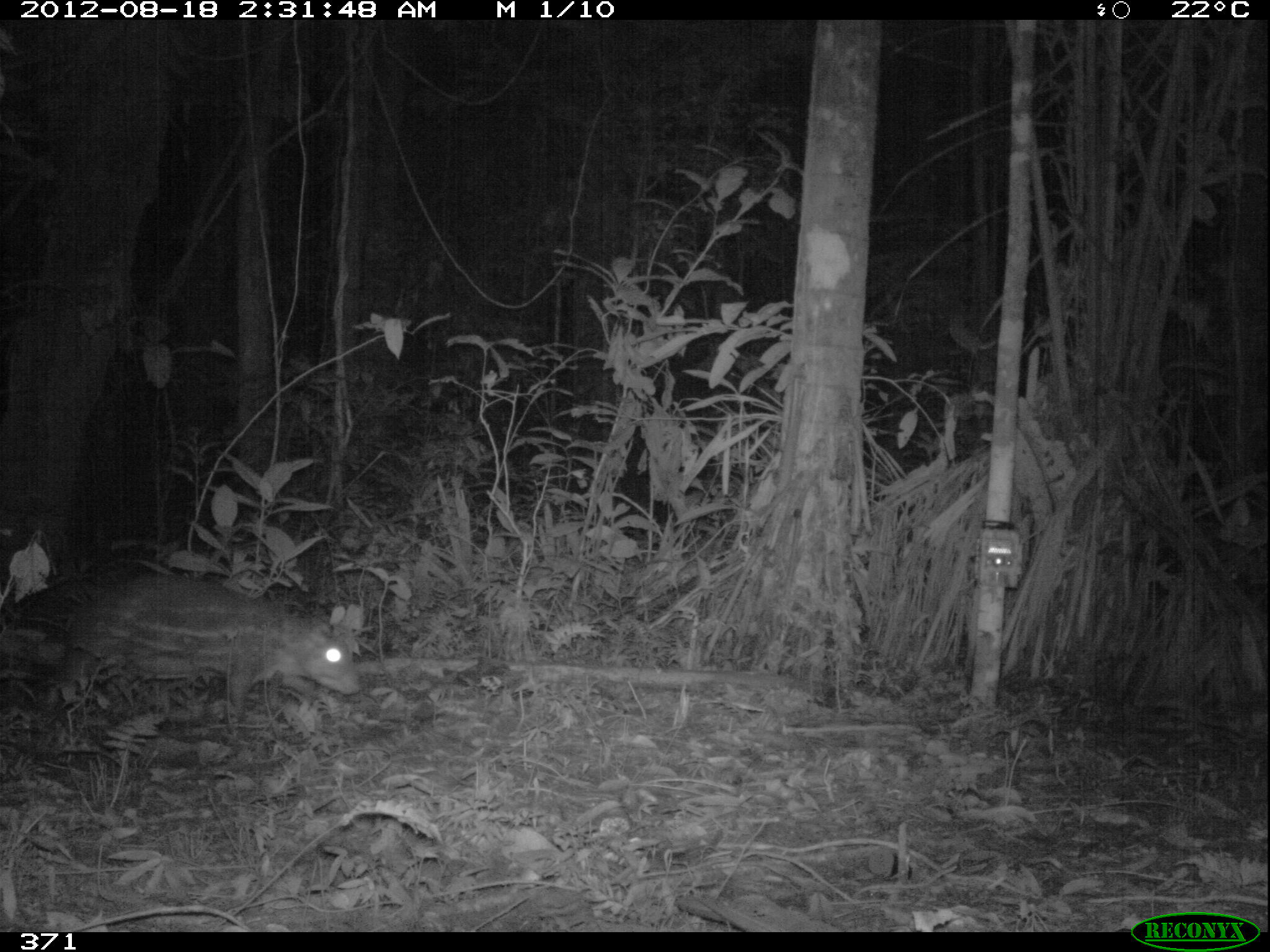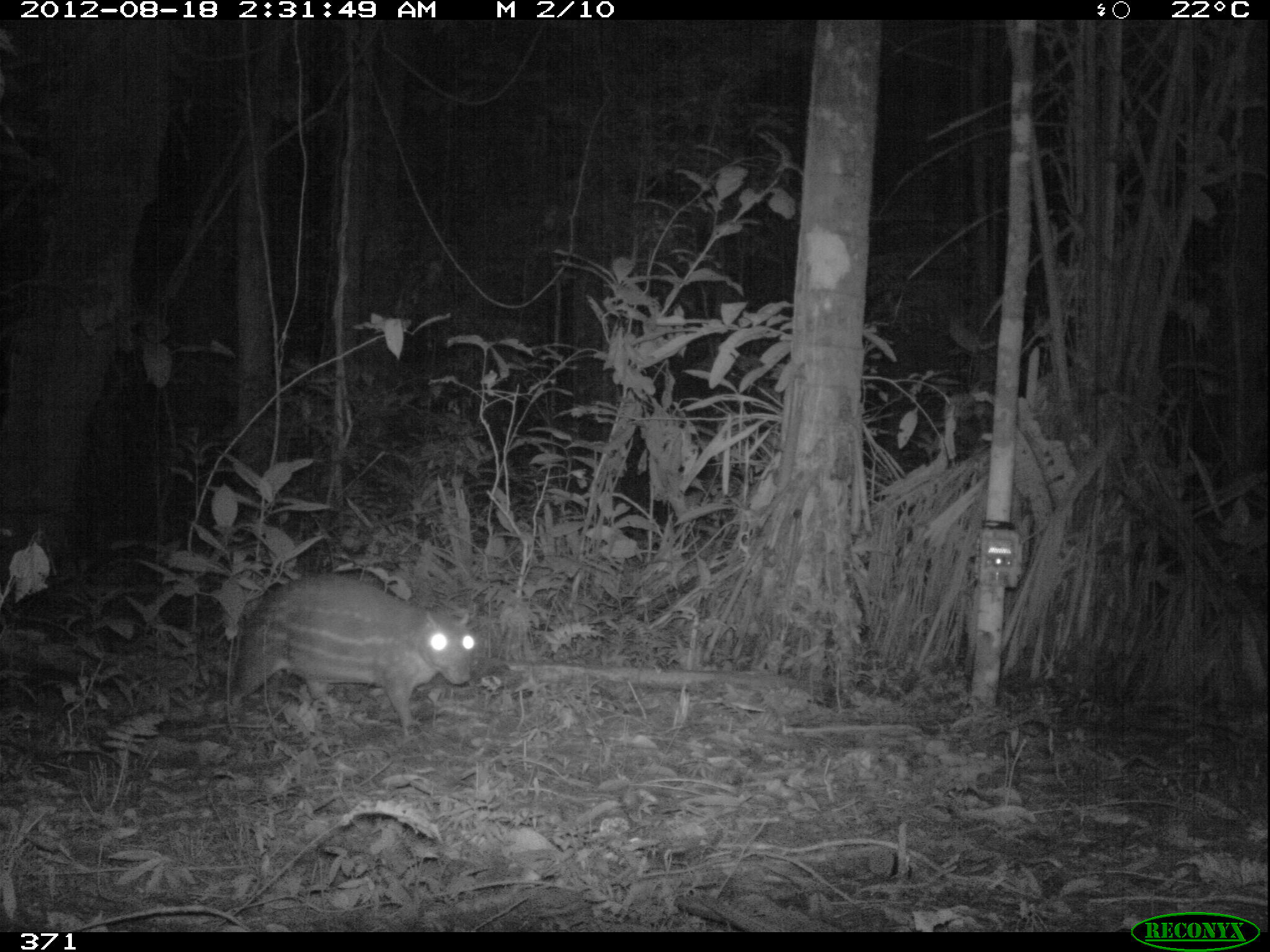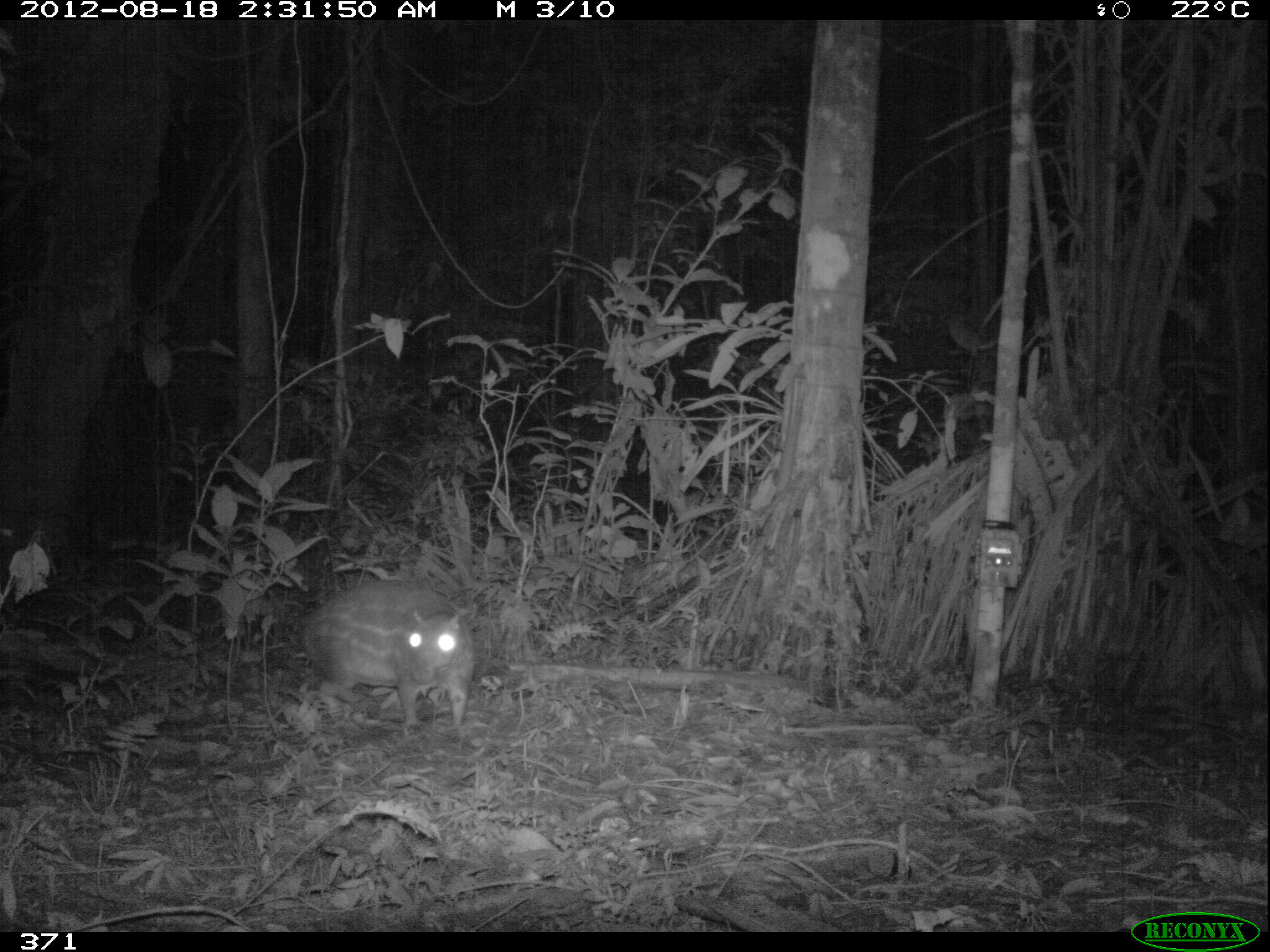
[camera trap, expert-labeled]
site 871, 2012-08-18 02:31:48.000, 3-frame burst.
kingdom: Animalia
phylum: Chordata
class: Mammalia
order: Rodentia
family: Cuniculidae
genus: Cuniculus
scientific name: Cuniculus paca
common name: spotted paca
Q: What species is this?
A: Cuniculus paca (spotted paca).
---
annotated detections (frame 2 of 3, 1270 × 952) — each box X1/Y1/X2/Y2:
cuniculus paca: 225/571/476/729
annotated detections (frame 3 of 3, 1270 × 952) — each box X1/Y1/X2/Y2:
cuniculus paca: 300/577/474/729